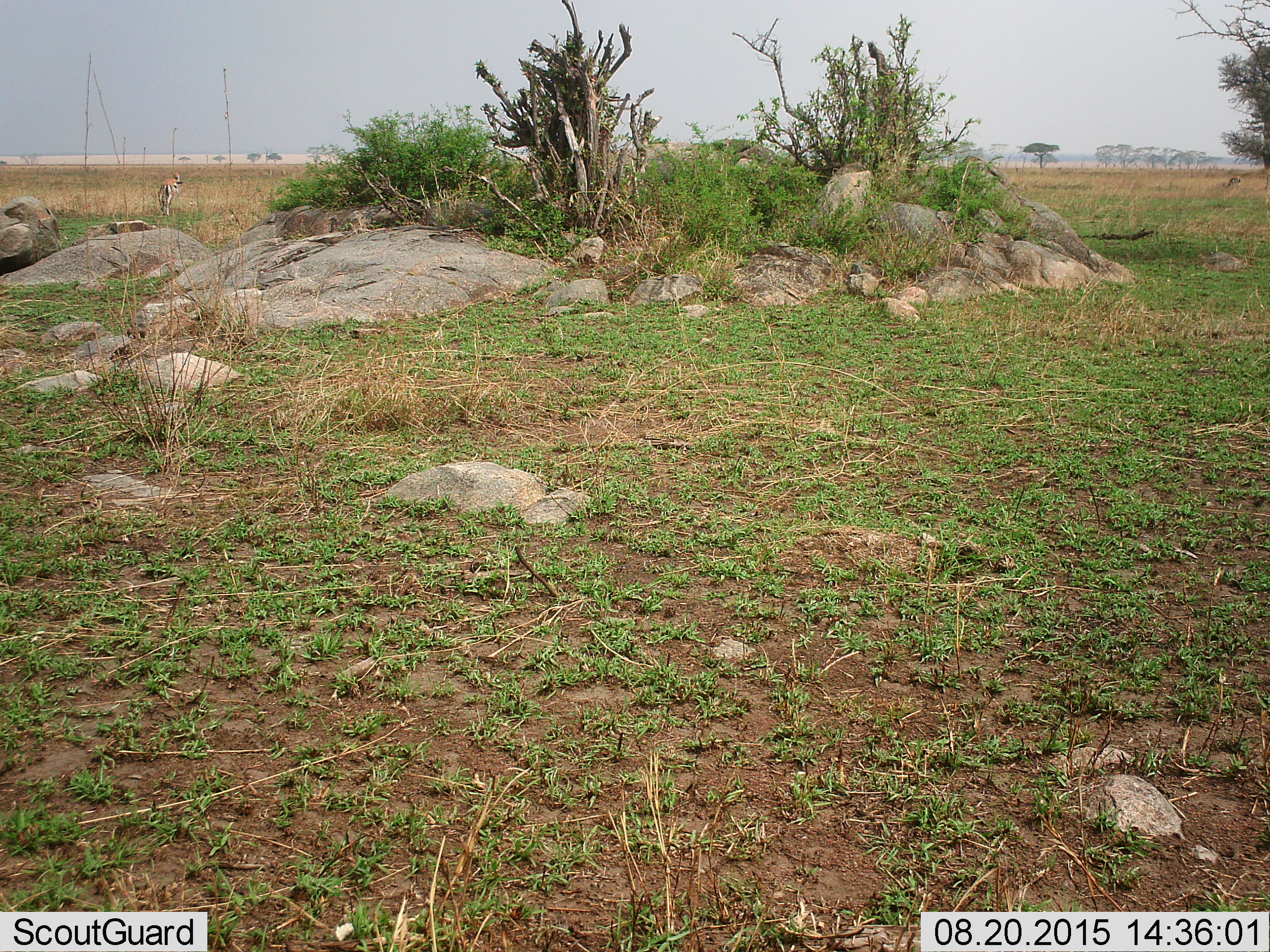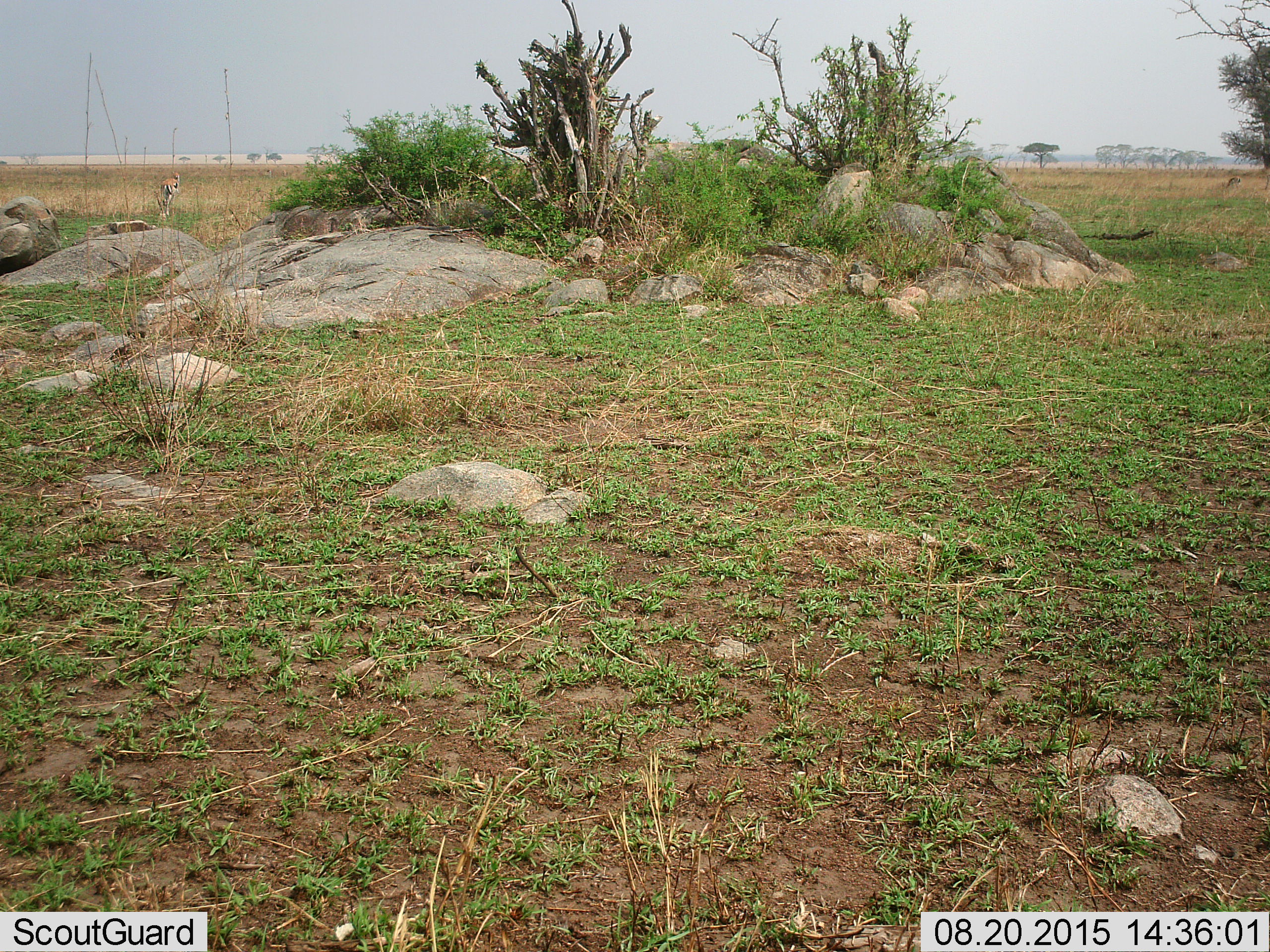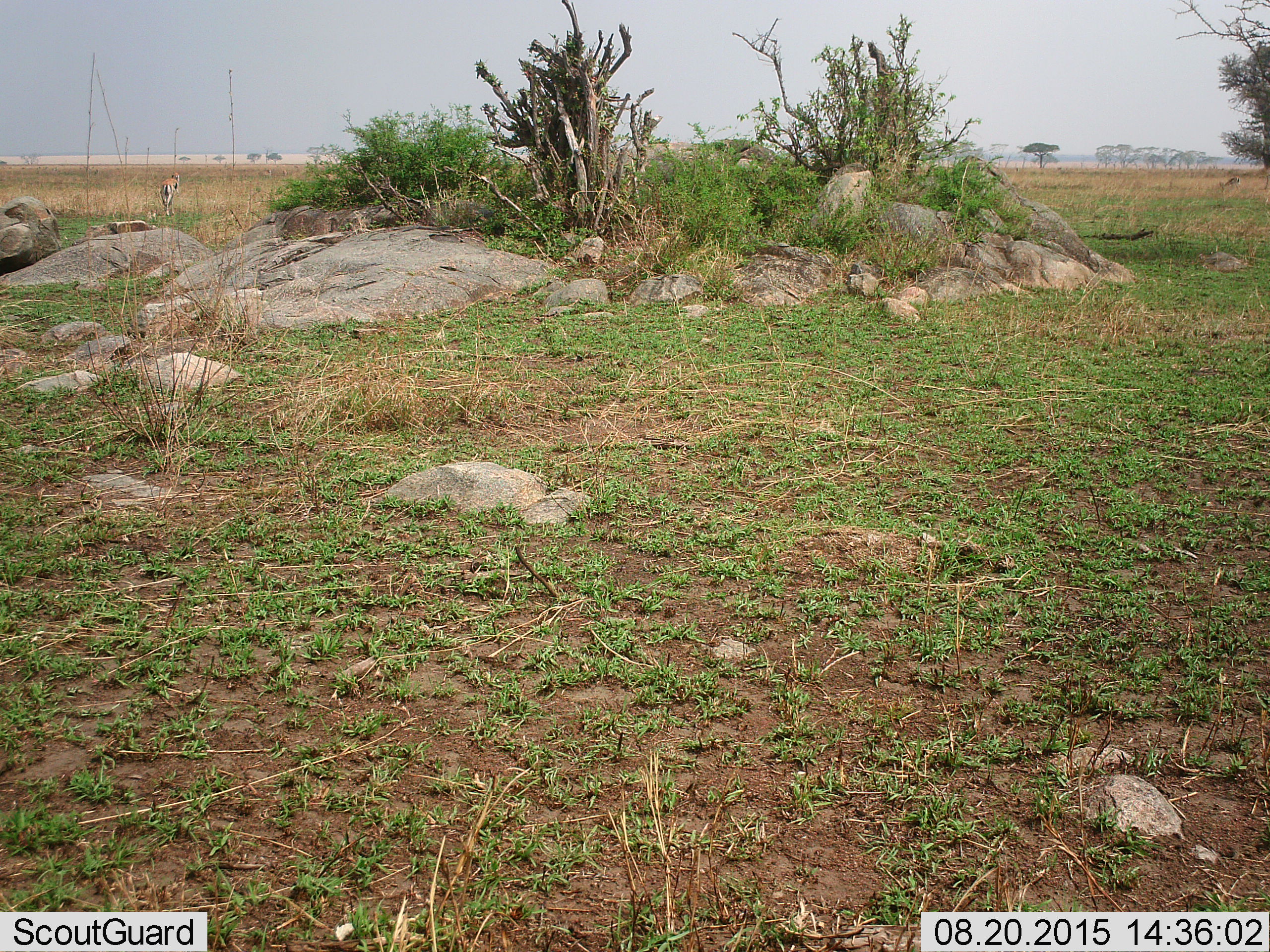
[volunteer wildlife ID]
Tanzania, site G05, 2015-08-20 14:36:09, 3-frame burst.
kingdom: Animalia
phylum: Chordata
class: Mammalia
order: Artiodactyla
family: Bovidae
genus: Eudorcas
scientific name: Eudorcas thomsonii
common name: thomson's gazelle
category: gazellethomsons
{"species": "gazellethomsons (thomson's gazelle) (Eudorcas thomsonii)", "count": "2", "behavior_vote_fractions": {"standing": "40%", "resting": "10%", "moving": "30%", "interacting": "0%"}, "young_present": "0%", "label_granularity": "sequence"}